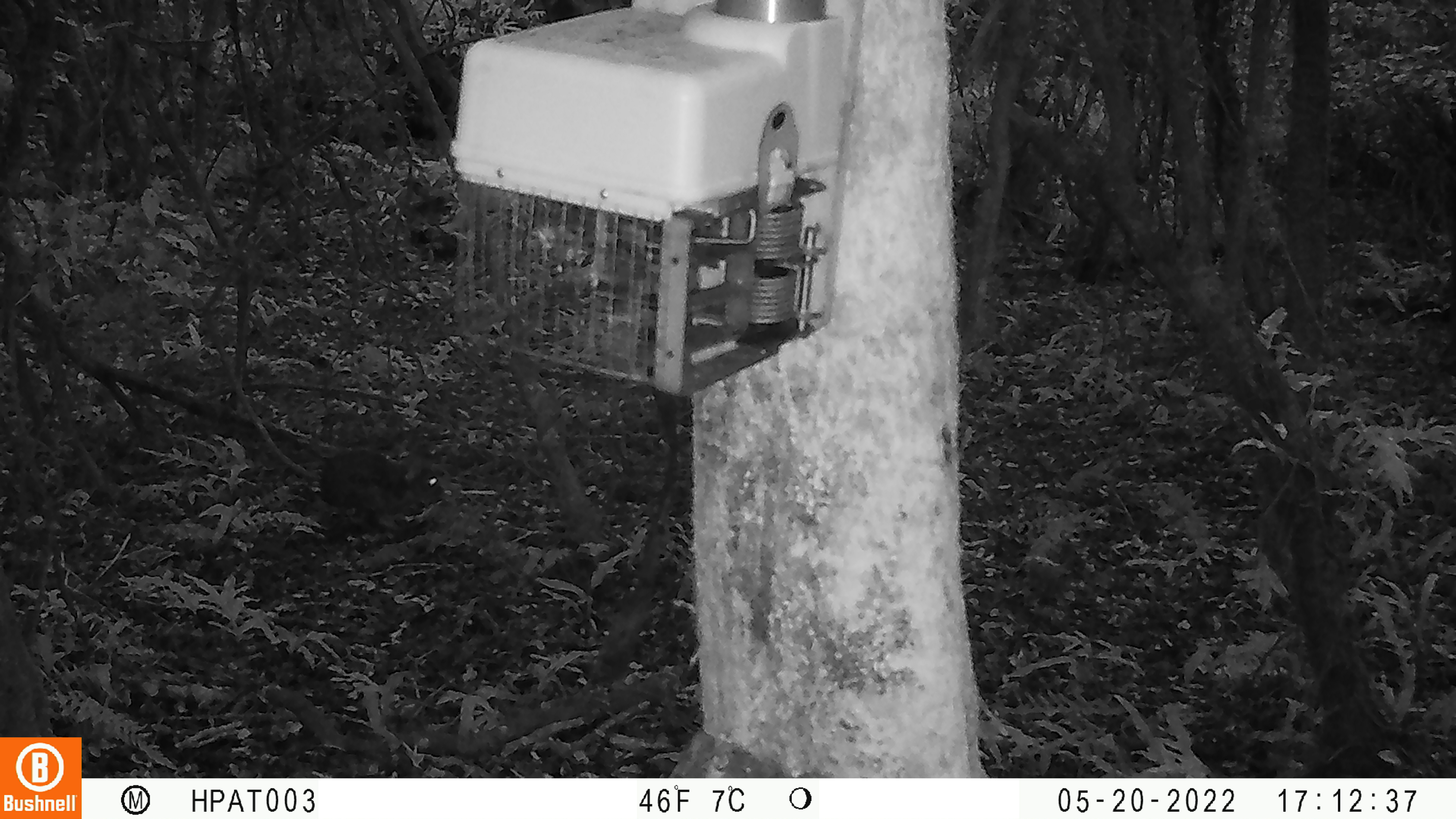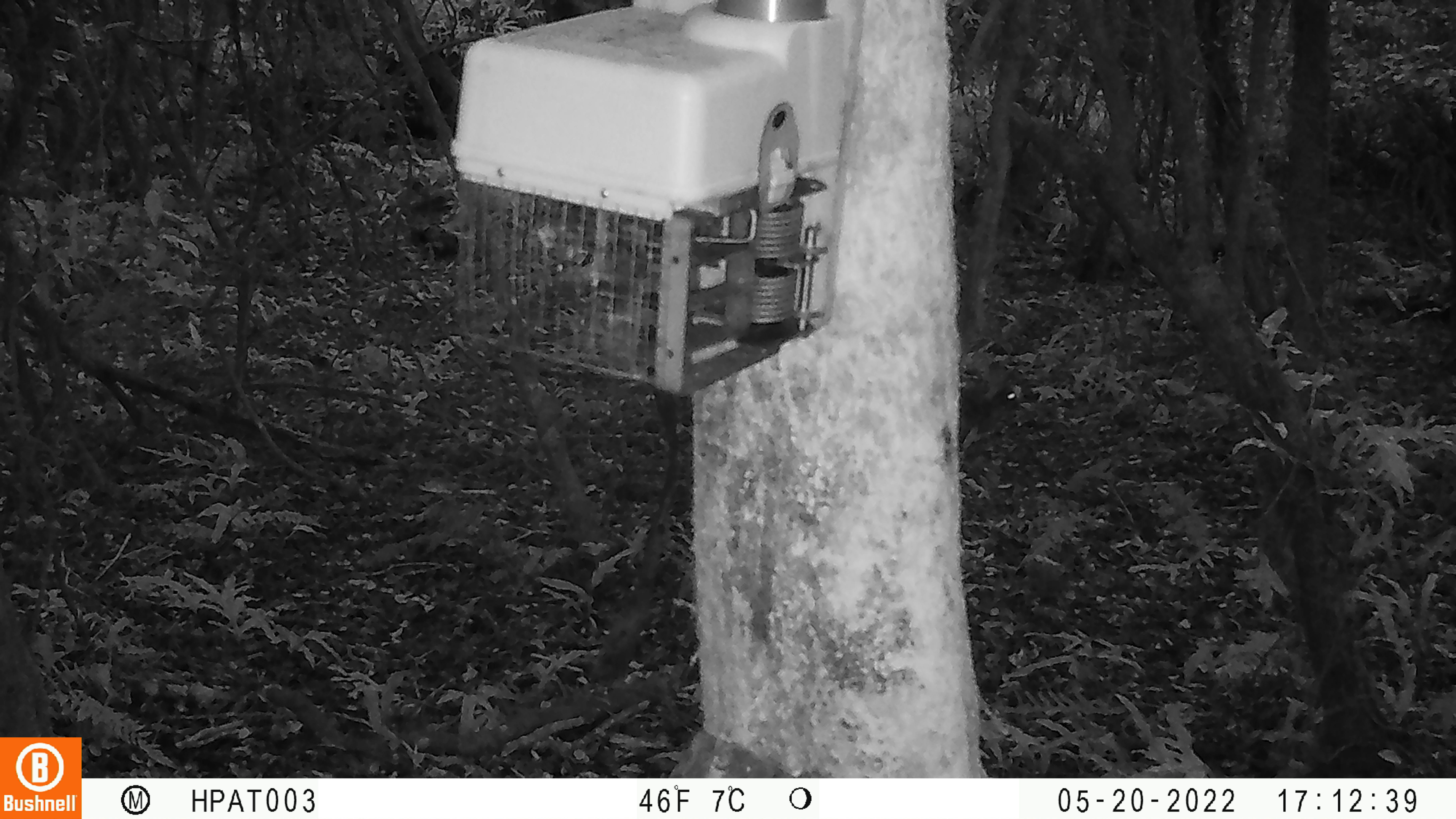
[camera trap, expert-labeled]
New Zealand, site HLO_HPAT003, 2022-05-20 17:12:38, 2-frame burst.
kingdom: Animalia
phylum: Chordata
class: Mammalia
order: Lagomorpha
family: Leporidae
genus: Lepus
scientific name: Lepus europaeus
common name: brown hare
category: hare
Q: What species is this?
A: Hare (brown hare) (Lepus europaeus).